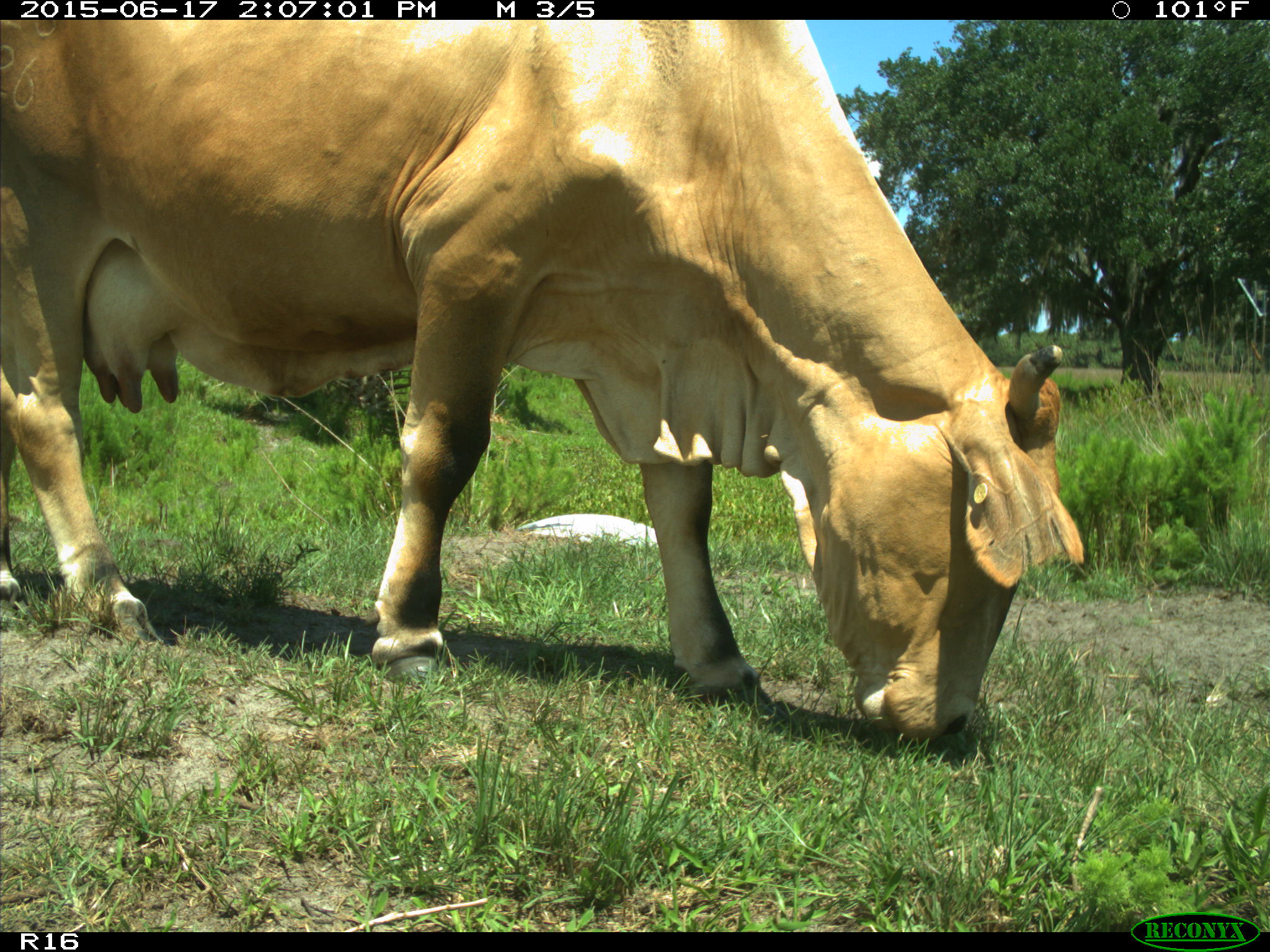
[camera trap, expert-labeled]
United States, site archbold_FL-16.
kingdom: Animalia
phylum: Chordata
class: Mammalia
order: Artiodactyla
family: Bovidae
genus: Bos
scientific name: Bos taurus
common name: domestic cow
Bos taurus (domestic cow).